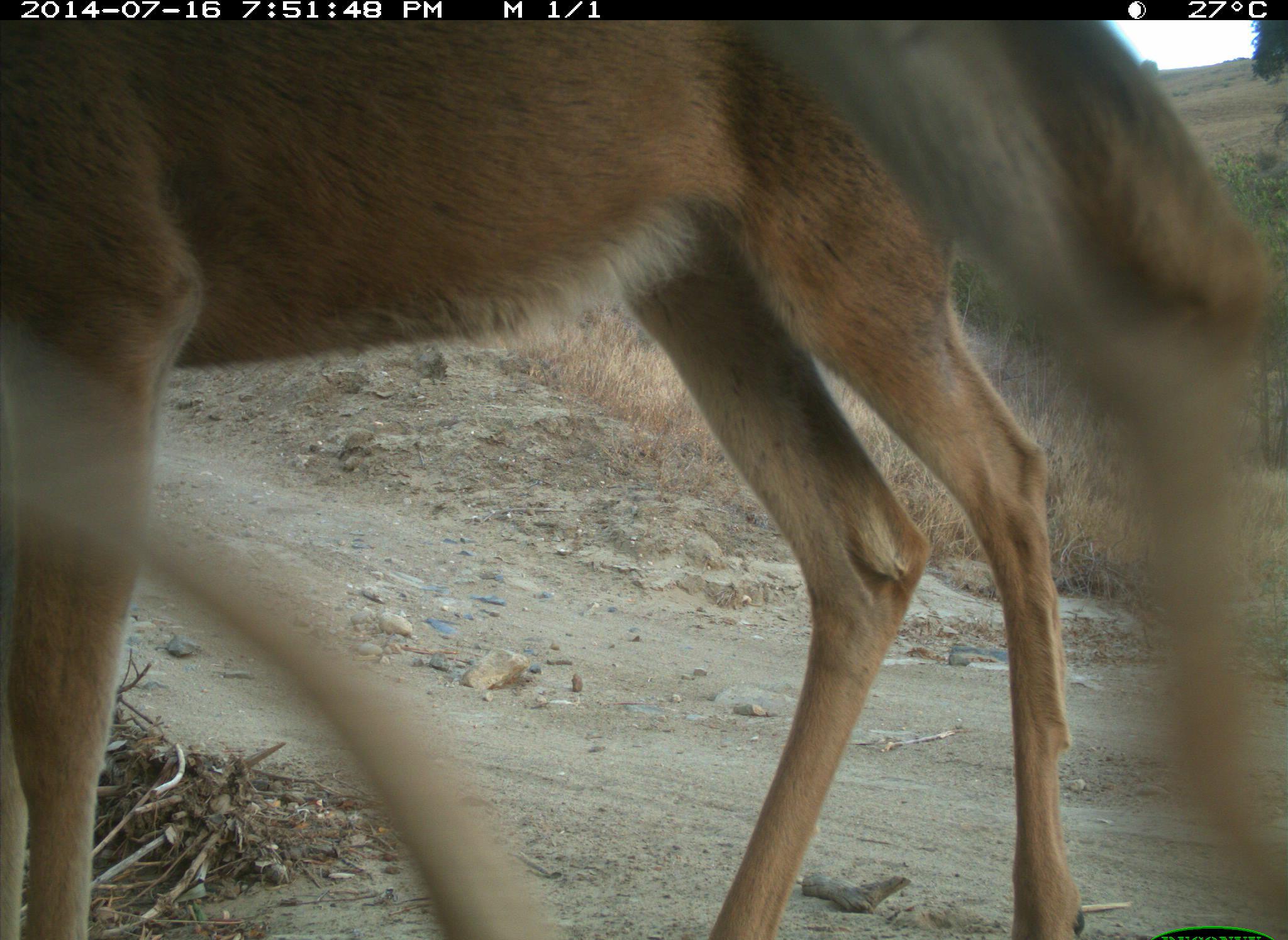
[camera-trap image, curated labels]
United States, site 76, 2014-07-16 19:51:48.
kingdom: Animalia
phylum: Chordata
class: Mammalia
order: Artiodactyla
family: Cervidae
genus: Odocoileus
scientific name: Odocoileus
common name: deer